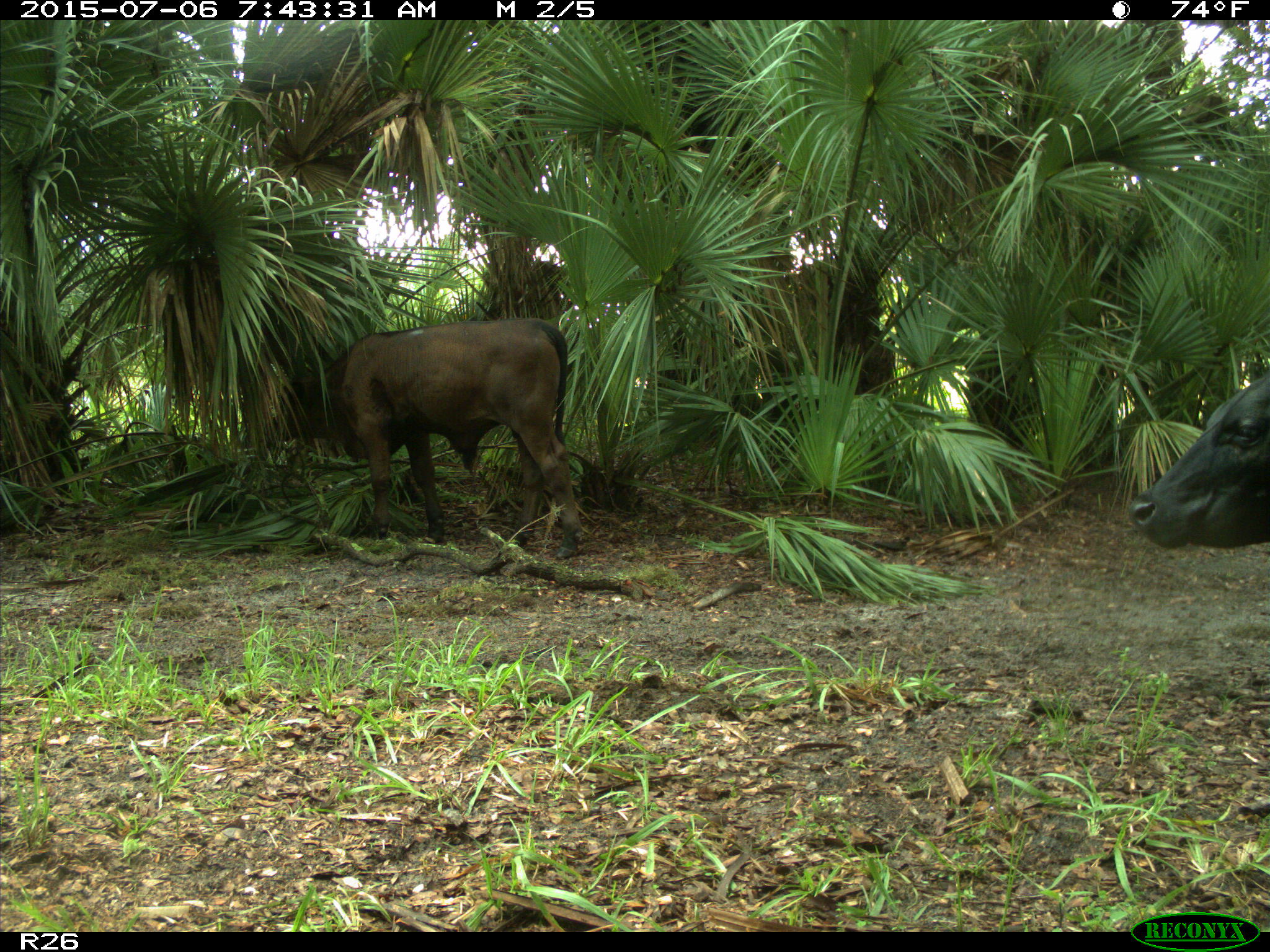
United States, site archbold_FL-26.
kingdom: Animalia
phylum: Chordata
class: Mammalia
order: Artiodactyla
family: Bovidae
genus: Bos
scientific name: Bos taurus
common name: domestic cow